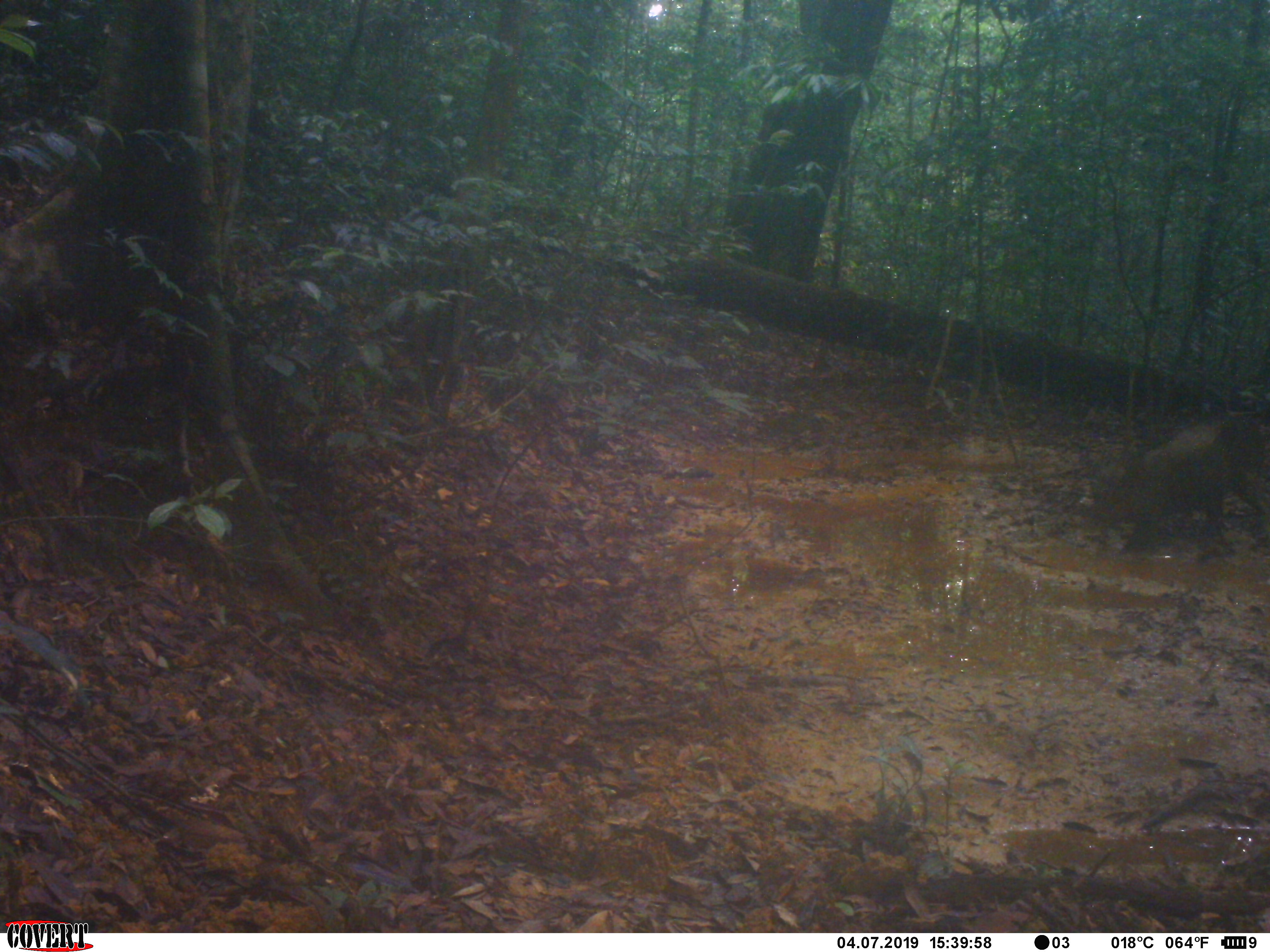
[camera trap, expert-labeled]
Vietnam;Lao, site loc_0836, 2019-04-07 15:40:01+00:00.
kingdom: Animalia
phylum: Chordata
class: Mammalia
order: Artiodactyla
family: Suidae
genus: Sus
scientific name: Sus scrofa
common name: eurasian wild pig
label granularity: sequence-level